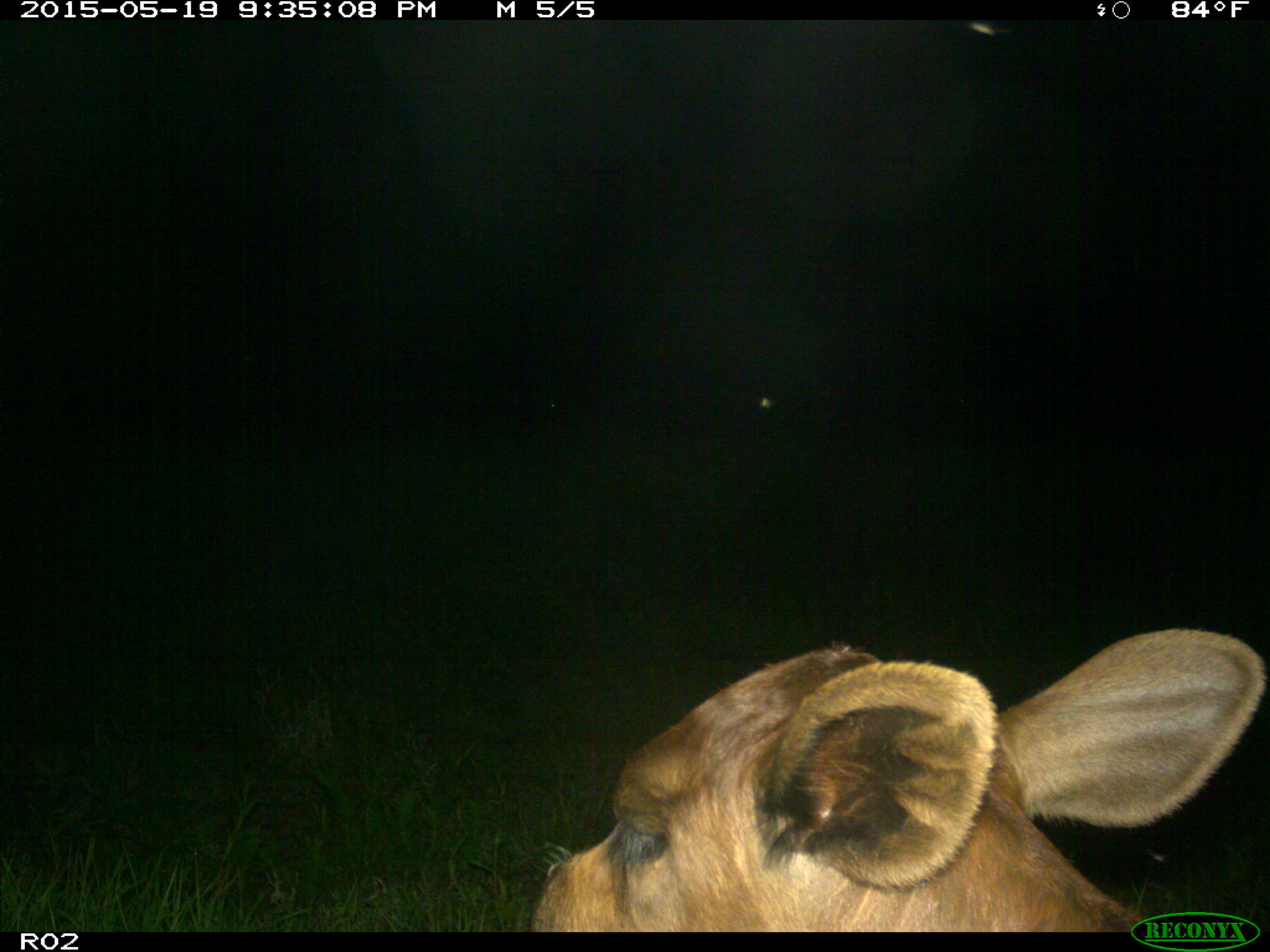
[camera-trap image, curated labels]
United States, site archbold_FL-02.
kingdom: Animalia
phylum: Chordata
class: Mammalia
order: Artiodactyla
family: Bovidae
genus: Bos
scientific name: Bos taurus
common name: domestic cow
Bos taurus (domestic cow).